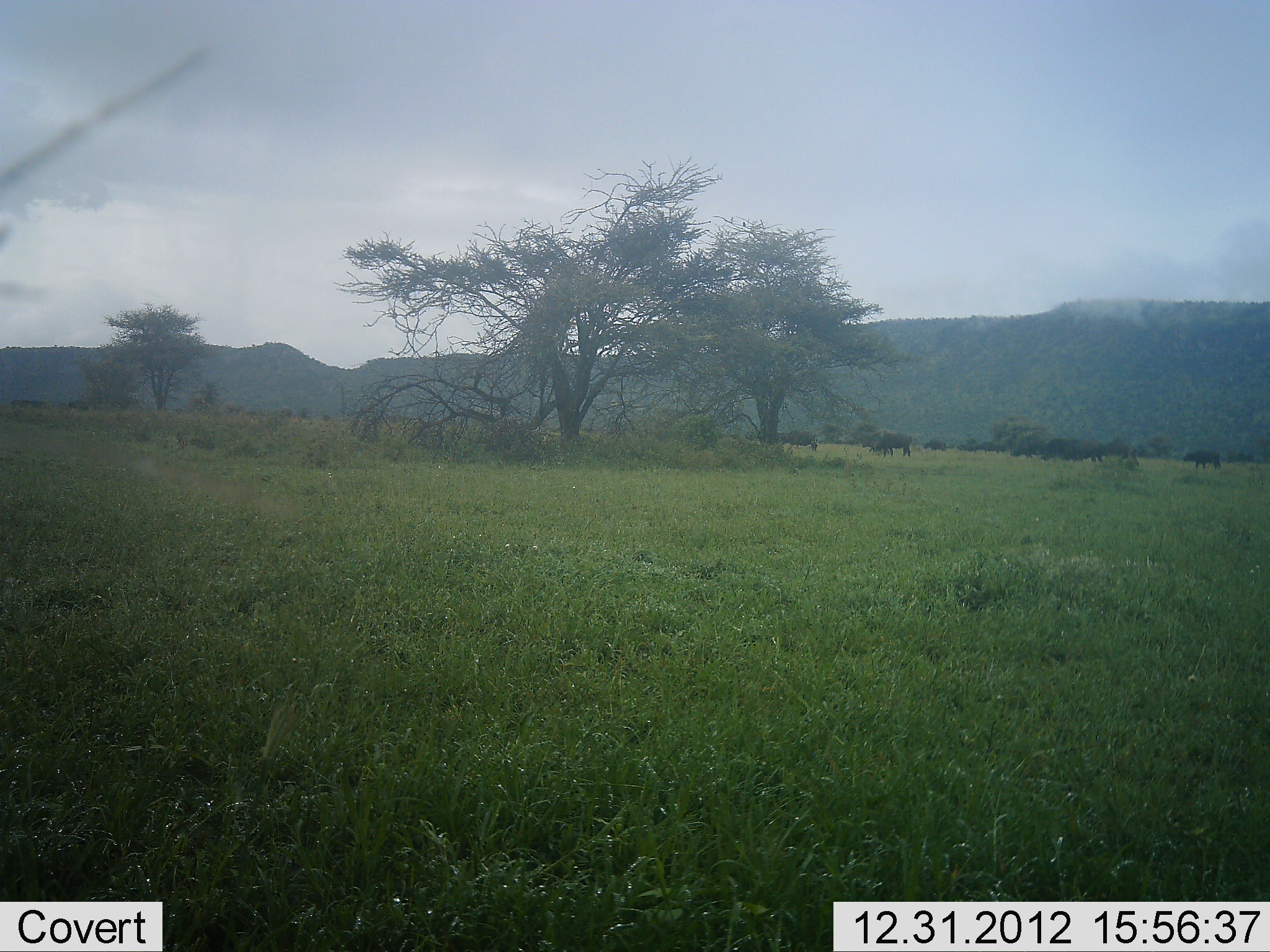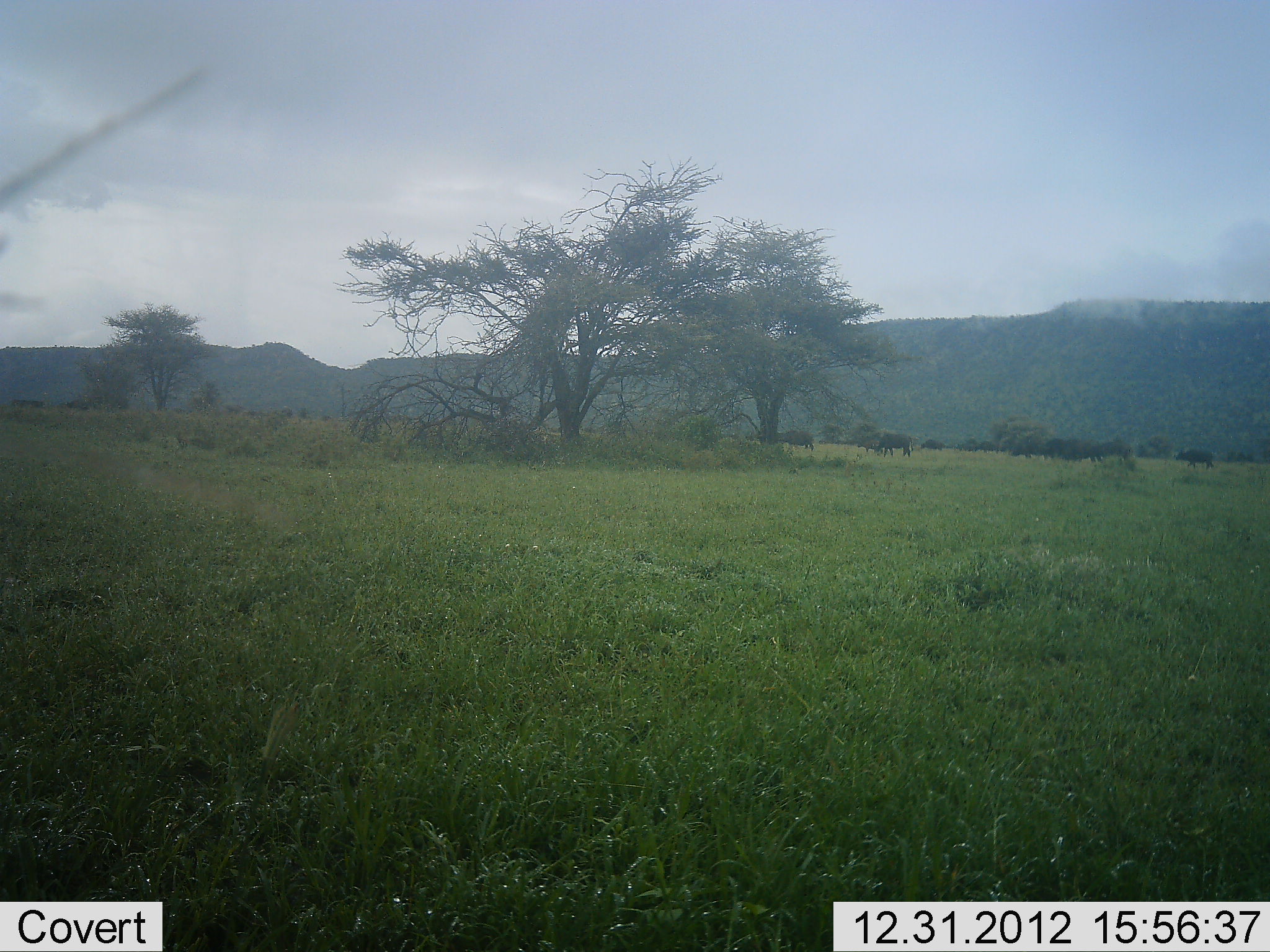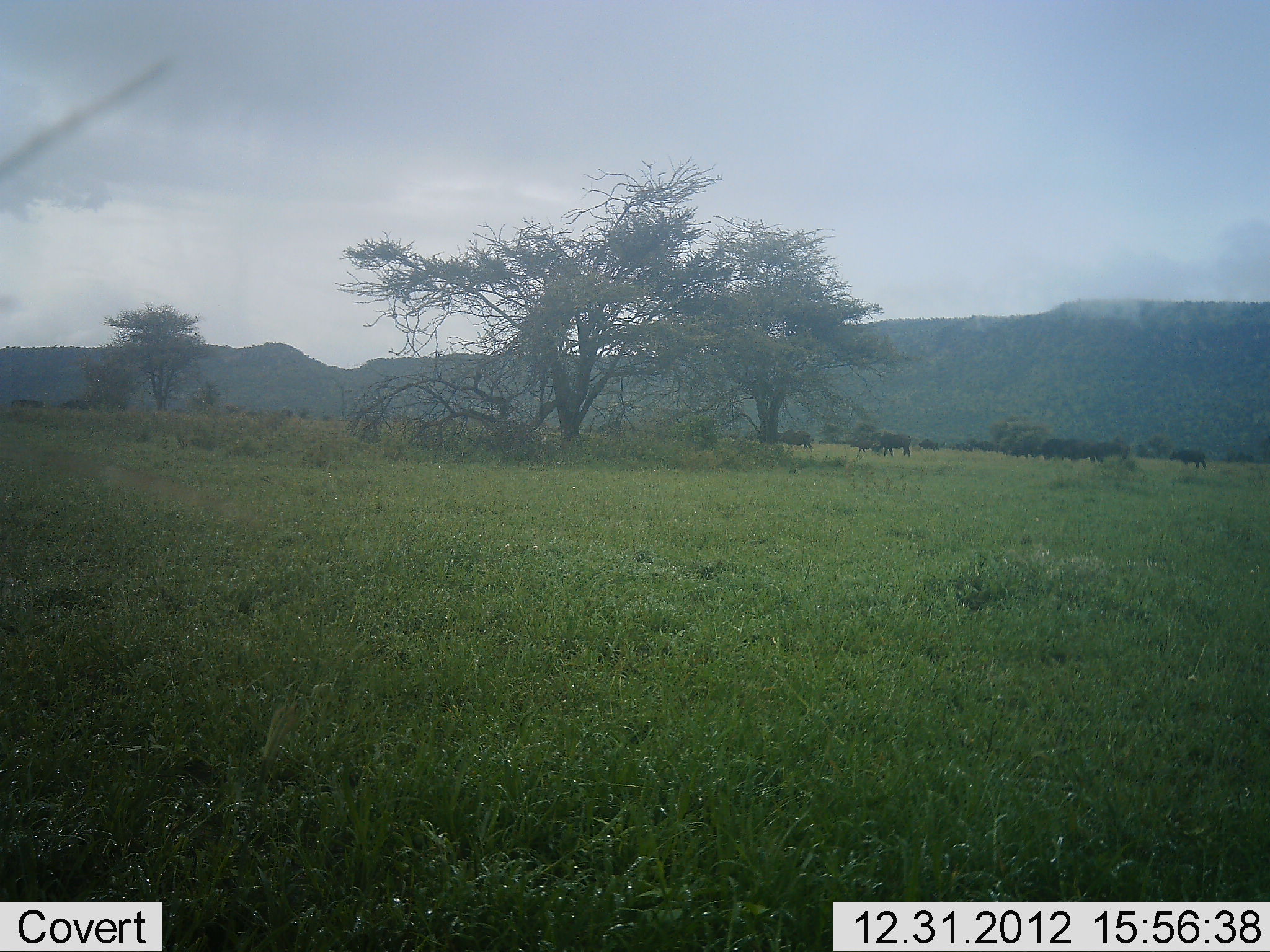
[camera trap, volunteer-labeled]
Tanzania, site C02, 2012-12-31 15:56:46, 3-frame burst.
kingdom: Animalia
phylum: Chordata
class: Mammalia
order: Artiodactyla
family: Bovidae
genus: Syncerus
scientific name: Syncerus caffer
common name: cape buffalo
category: buffalo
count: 11-50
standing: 0%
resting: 0%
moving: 89%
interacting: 0%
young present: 0%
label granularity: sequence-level